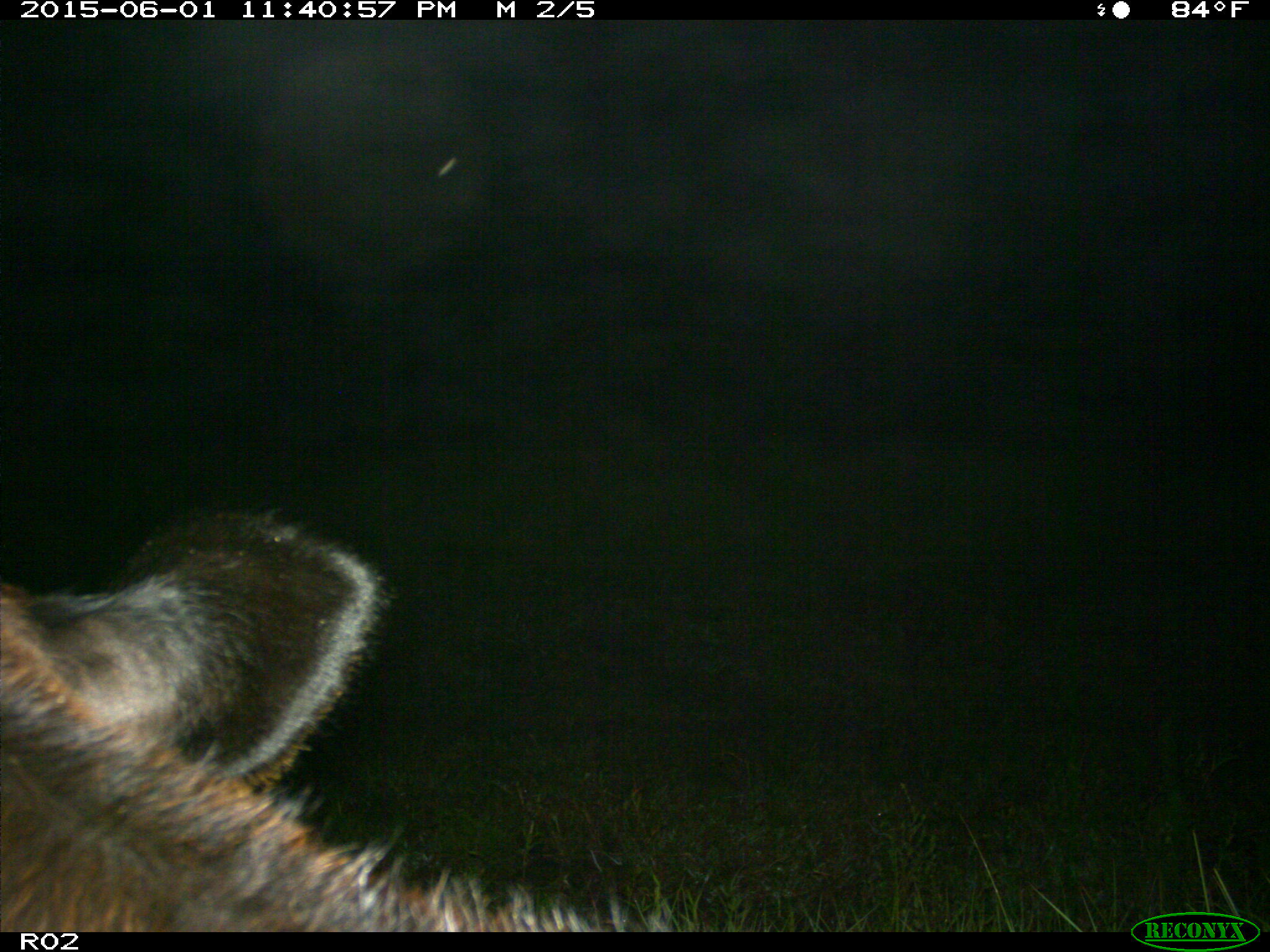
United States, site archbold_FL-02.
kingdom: Animalia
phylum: Chordata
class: Mammalia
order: Artiodactyla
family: Bovidae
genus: Bos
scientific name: Bos taurus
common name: domestic cow